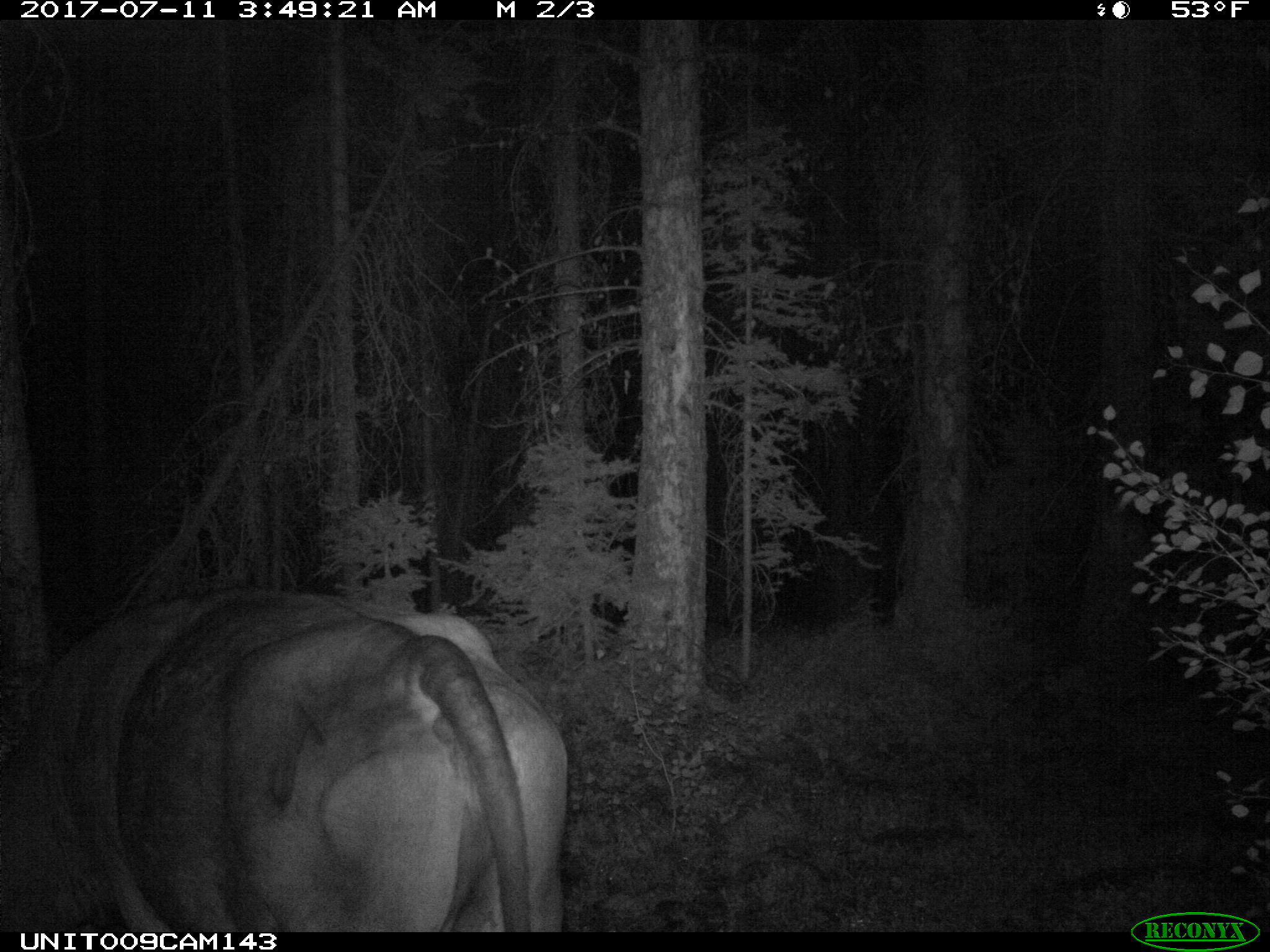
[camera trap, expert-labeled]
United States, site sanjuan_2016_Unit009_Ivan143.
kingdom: Animalia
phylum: Chordata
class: Mammalia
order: Artiodactyla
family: Bovidae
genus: Bos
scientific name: Bos taurus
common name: domestic cow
Bos taurus (domestic cow).